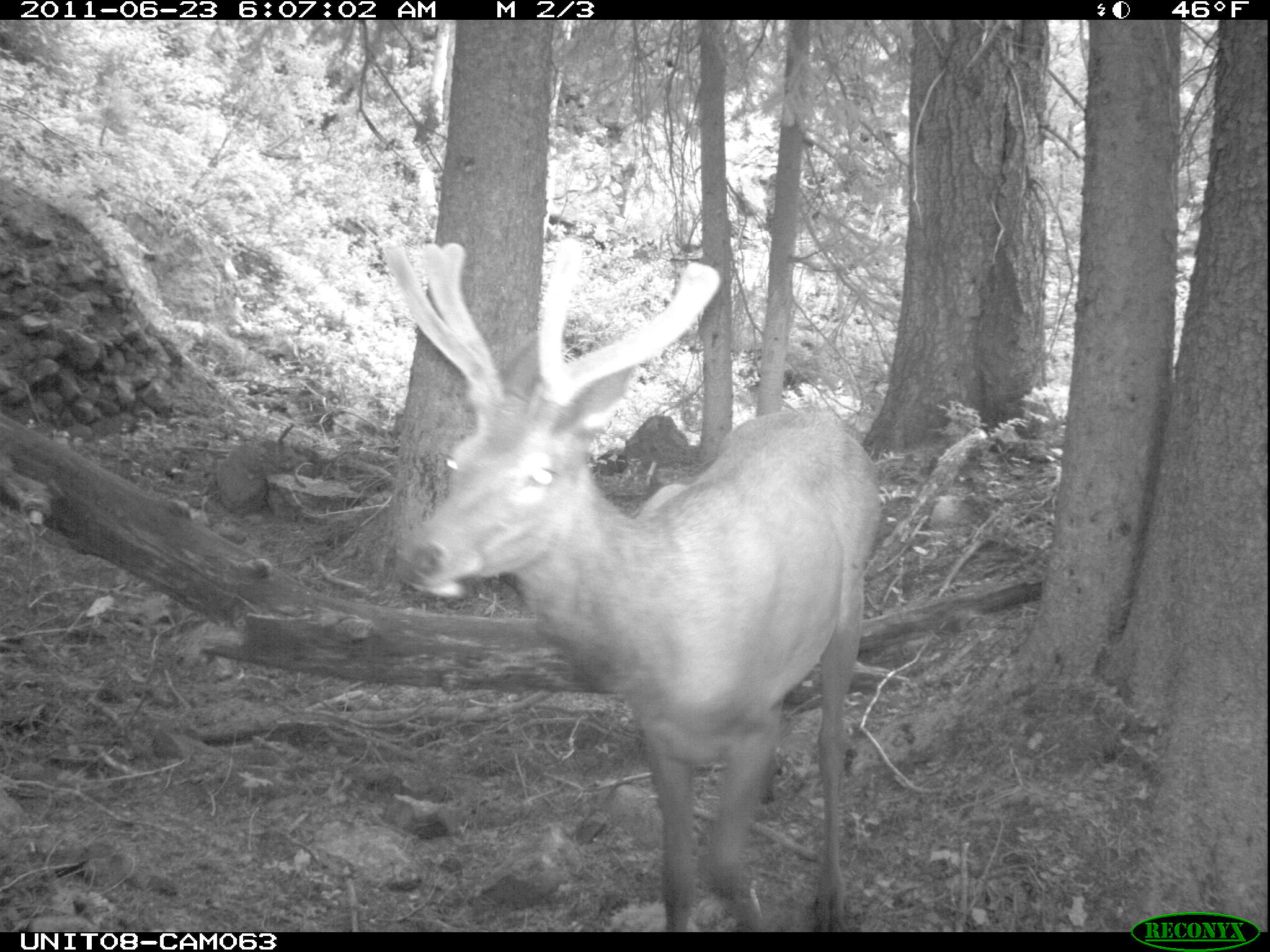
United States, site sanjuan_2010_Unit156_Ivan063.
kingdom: Animalia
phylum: Chordata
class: Mammalia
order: Artiodactyla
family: Cervidae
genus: Cervus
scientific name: Cervus elaphus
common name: red deer